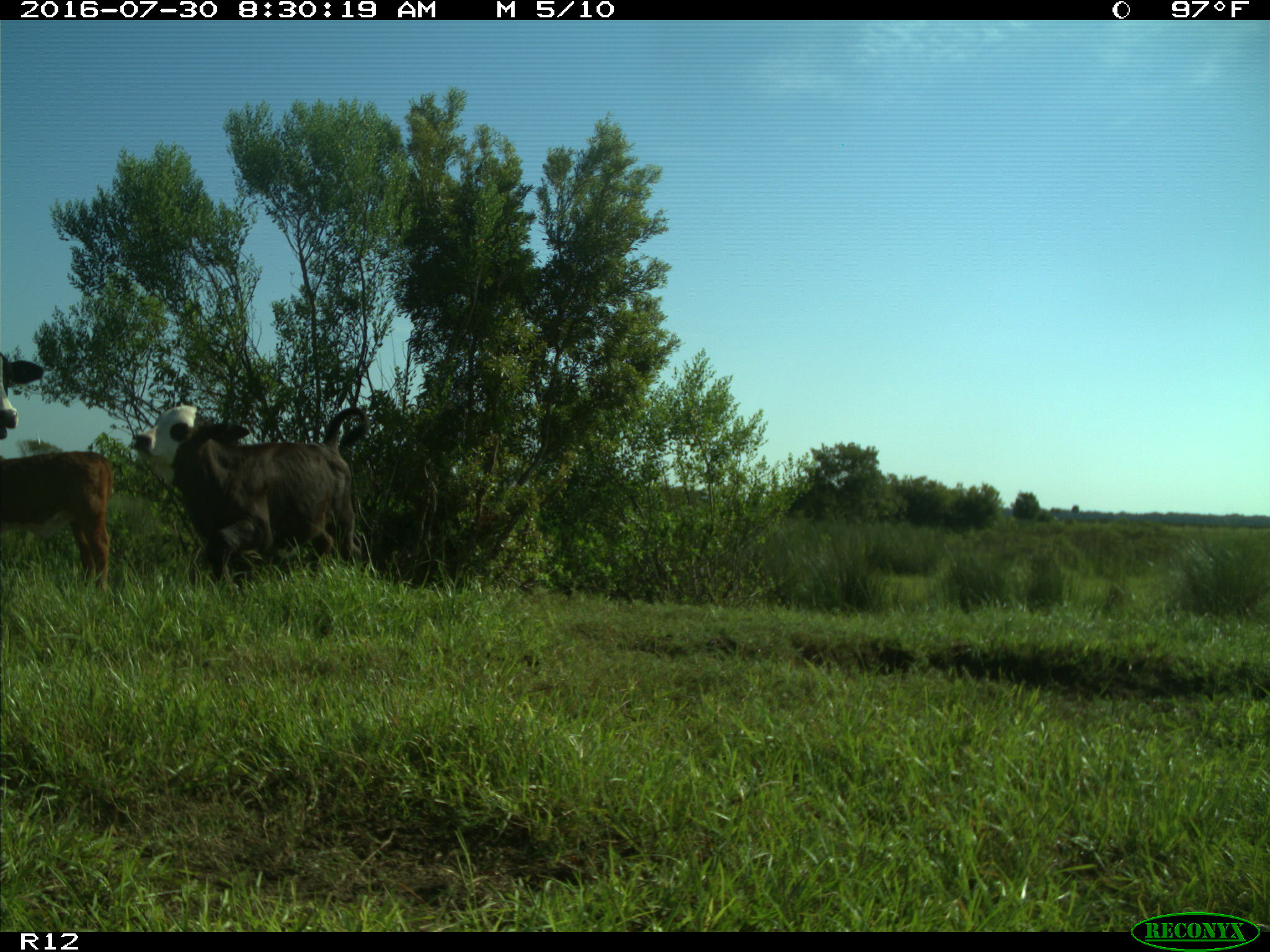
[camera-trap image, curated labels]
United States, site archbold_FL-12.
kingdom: Animalia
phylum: Chordata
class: Mammalia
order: Artiodactyla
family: Bovidae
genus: Bos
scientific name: Bos taurus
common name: domestic cow